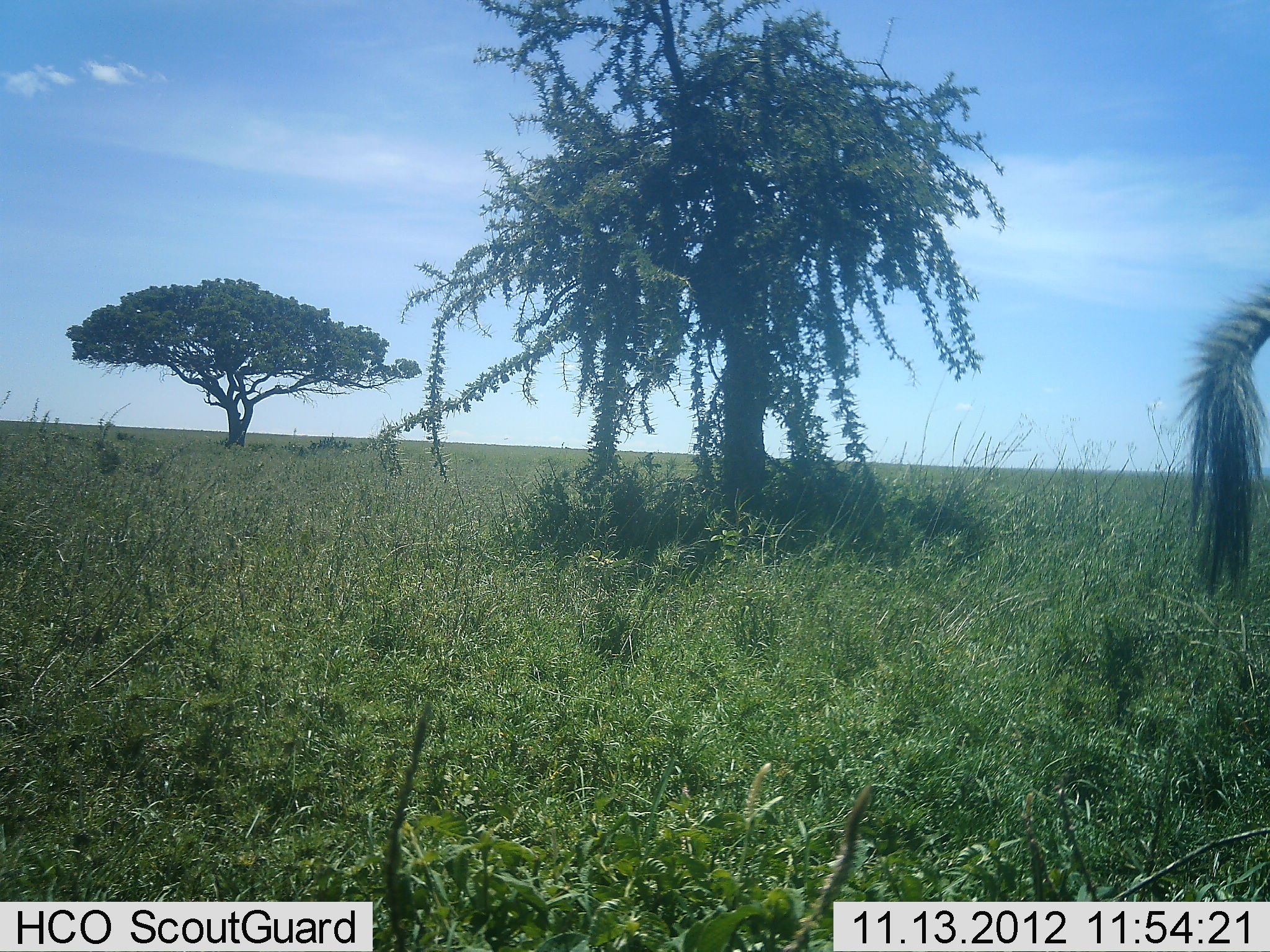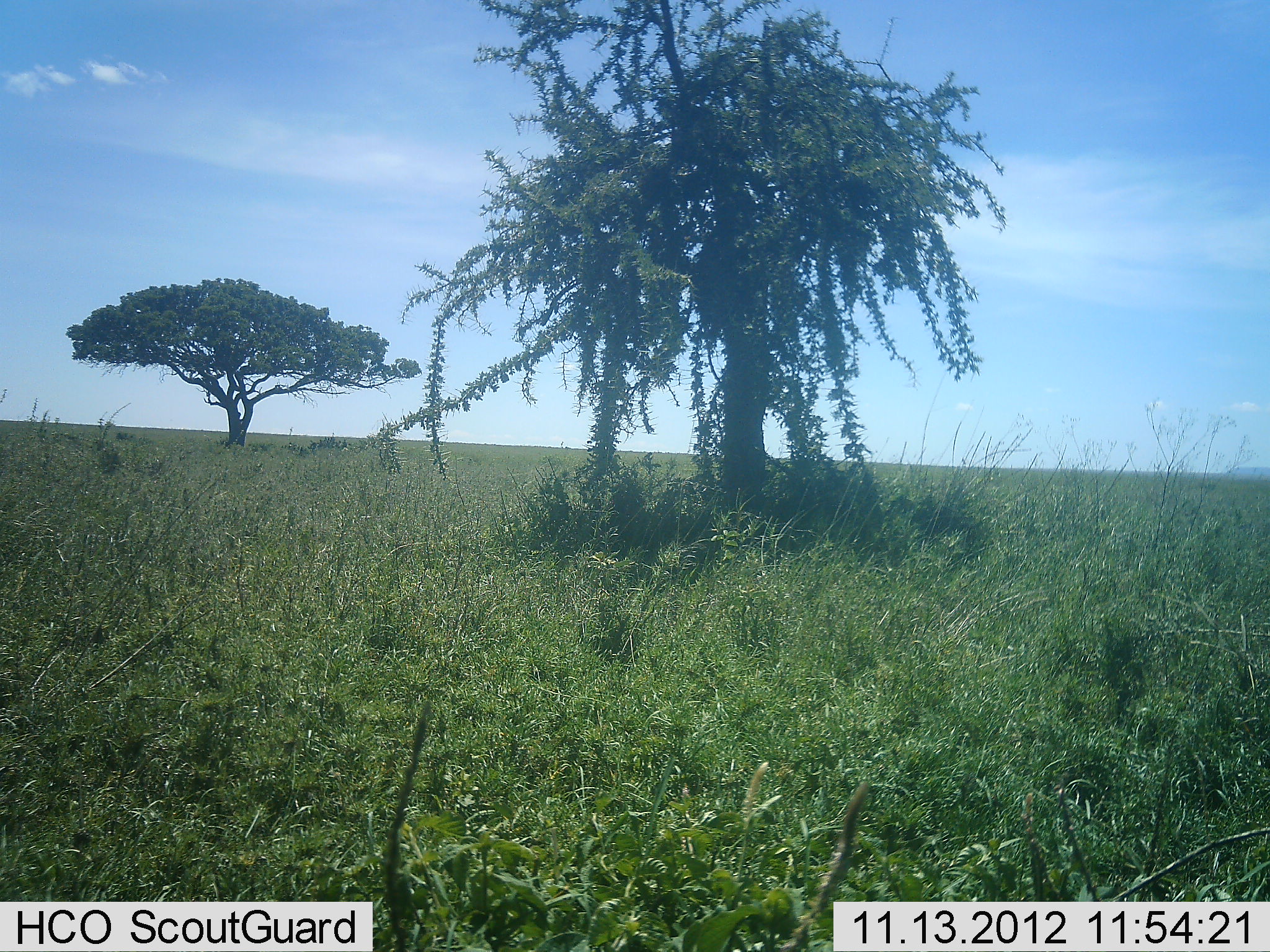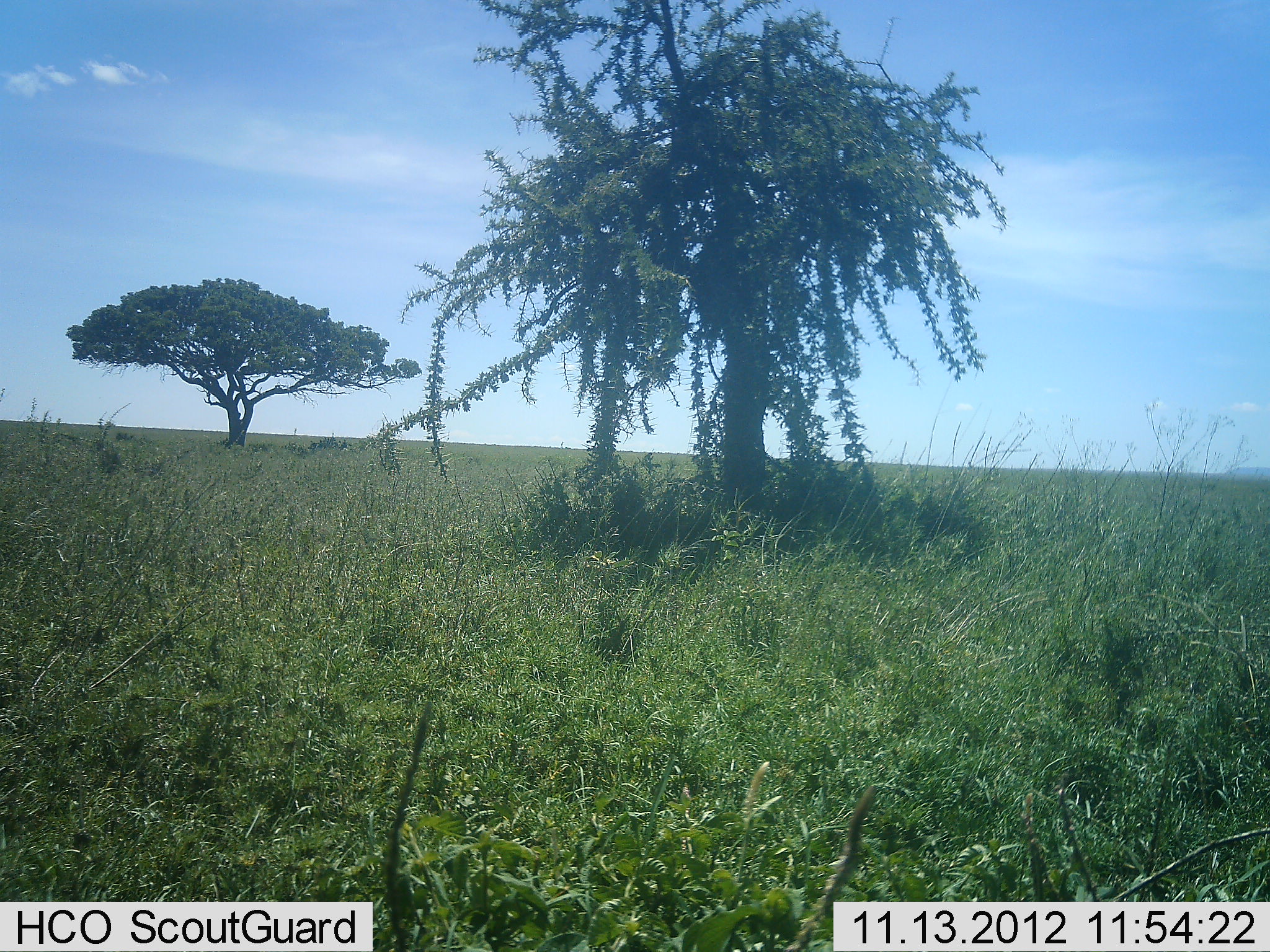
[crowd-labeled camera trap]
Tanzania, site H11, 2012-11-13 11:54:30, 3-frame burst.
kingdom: Animalia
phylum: Chordata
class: Mammalia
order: Perissodactyla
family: Equidae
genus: Equus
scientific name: Equus quagga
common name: plains zebra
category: zebra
Zebra (plains zebra) (Equus quagga), count 1. Behavior (volunteer vote fractions): standing 50%, resting 0%, moving 50%, interacting 0%. Young present (vote fraction): 0%. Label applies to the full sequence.